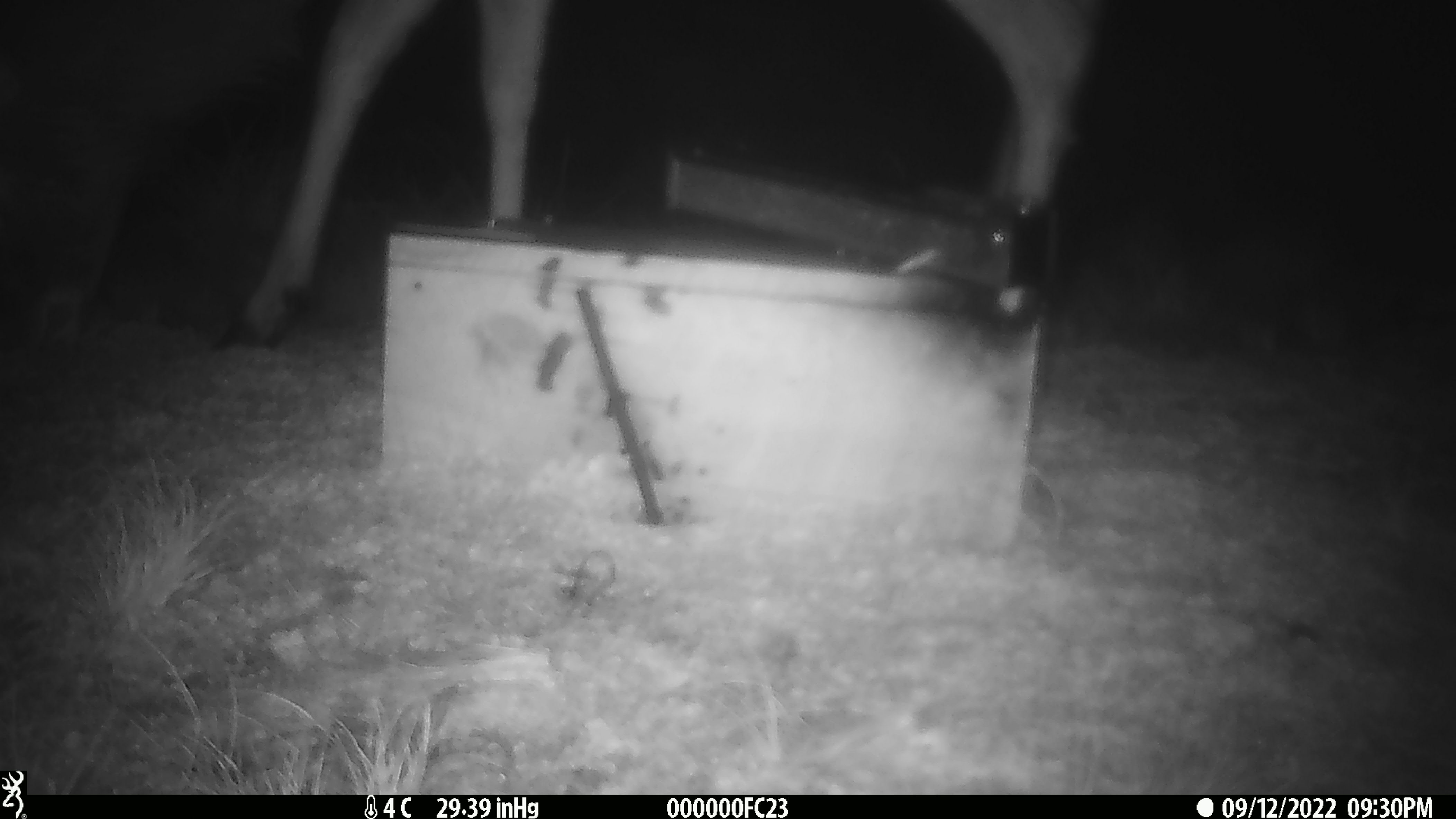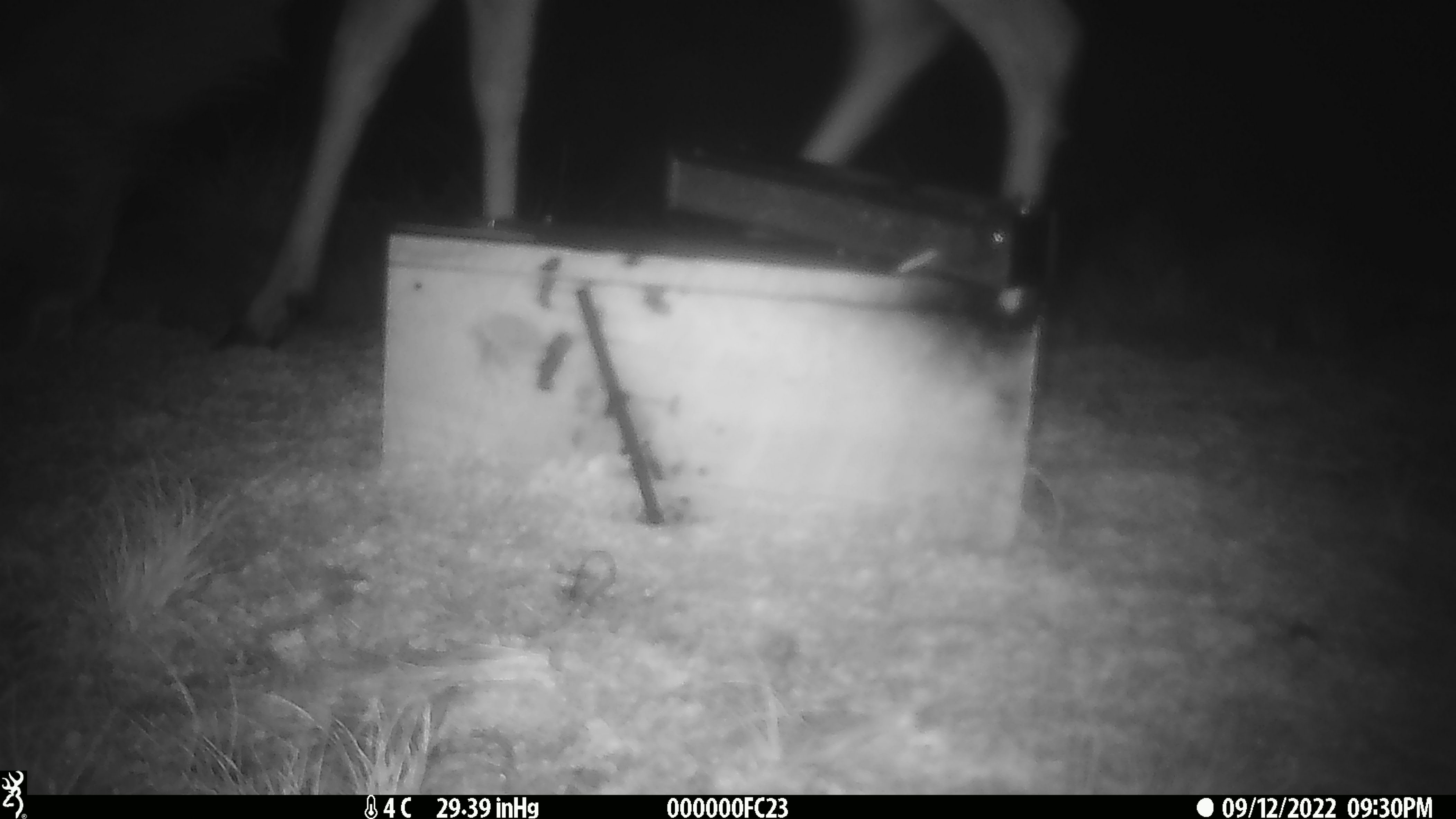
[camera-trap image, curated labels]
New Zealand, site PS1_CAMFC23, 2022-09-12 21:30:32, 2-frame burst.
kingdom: Animalia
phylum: Chordata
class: Mammalia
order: Artiodactyla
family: Cervidae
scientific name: Cervidae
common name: deer